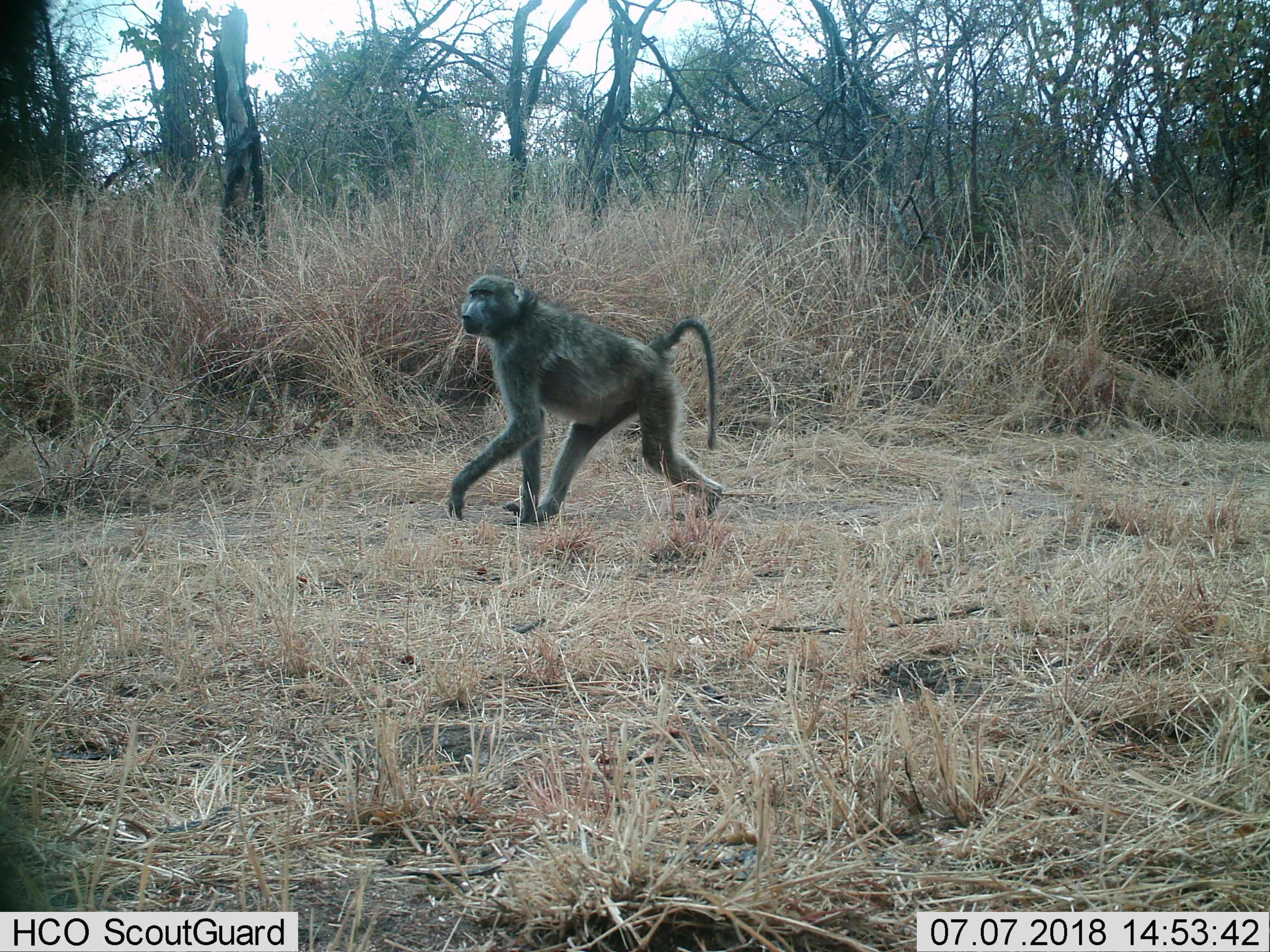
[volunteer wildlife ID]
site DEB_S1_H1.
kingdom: Animalia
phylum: Chordata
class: Mammalia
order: Primates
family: Cercopithecidae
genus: Papio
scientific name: Papio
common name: baboon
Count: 1.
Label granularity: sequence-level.